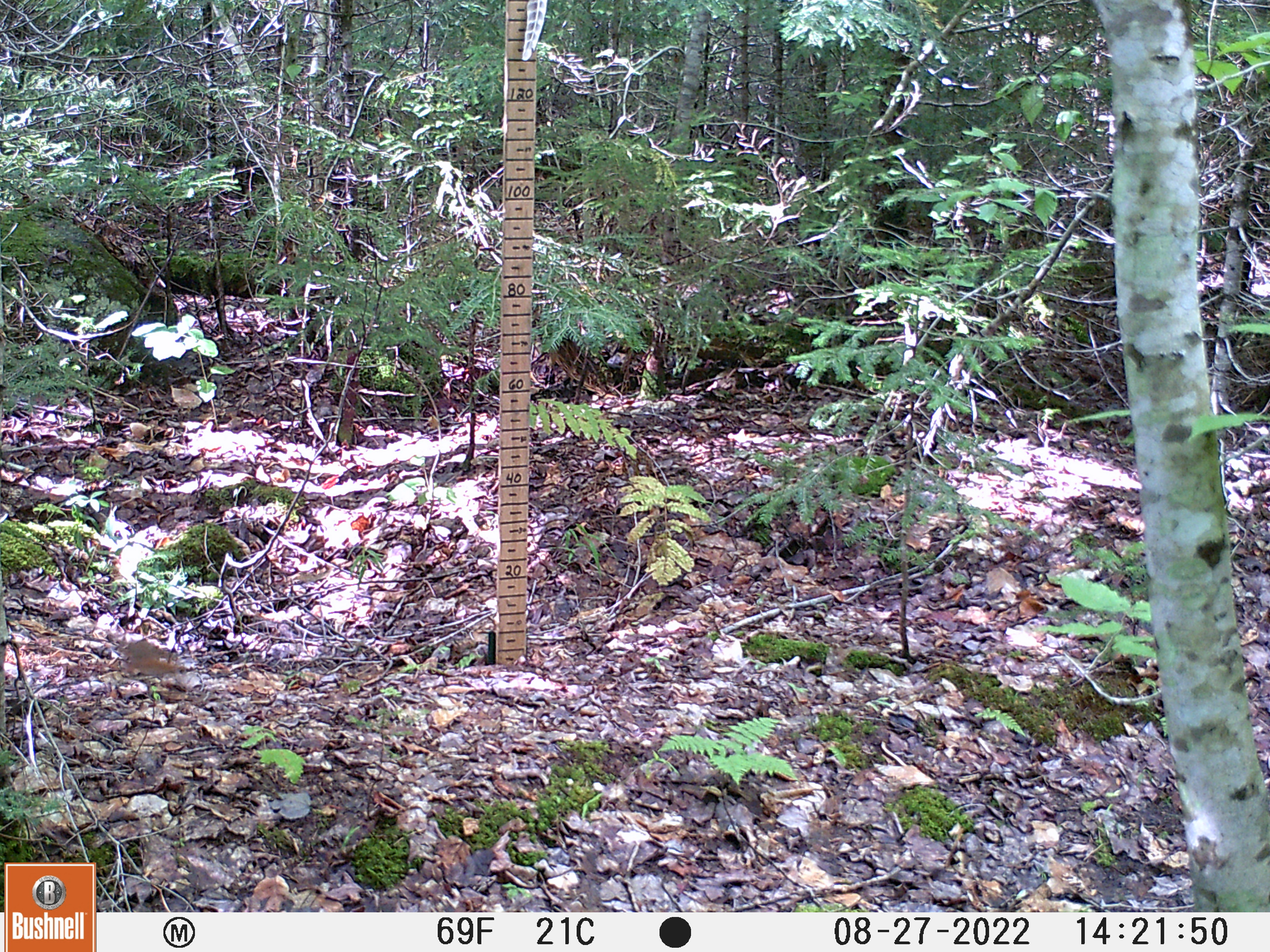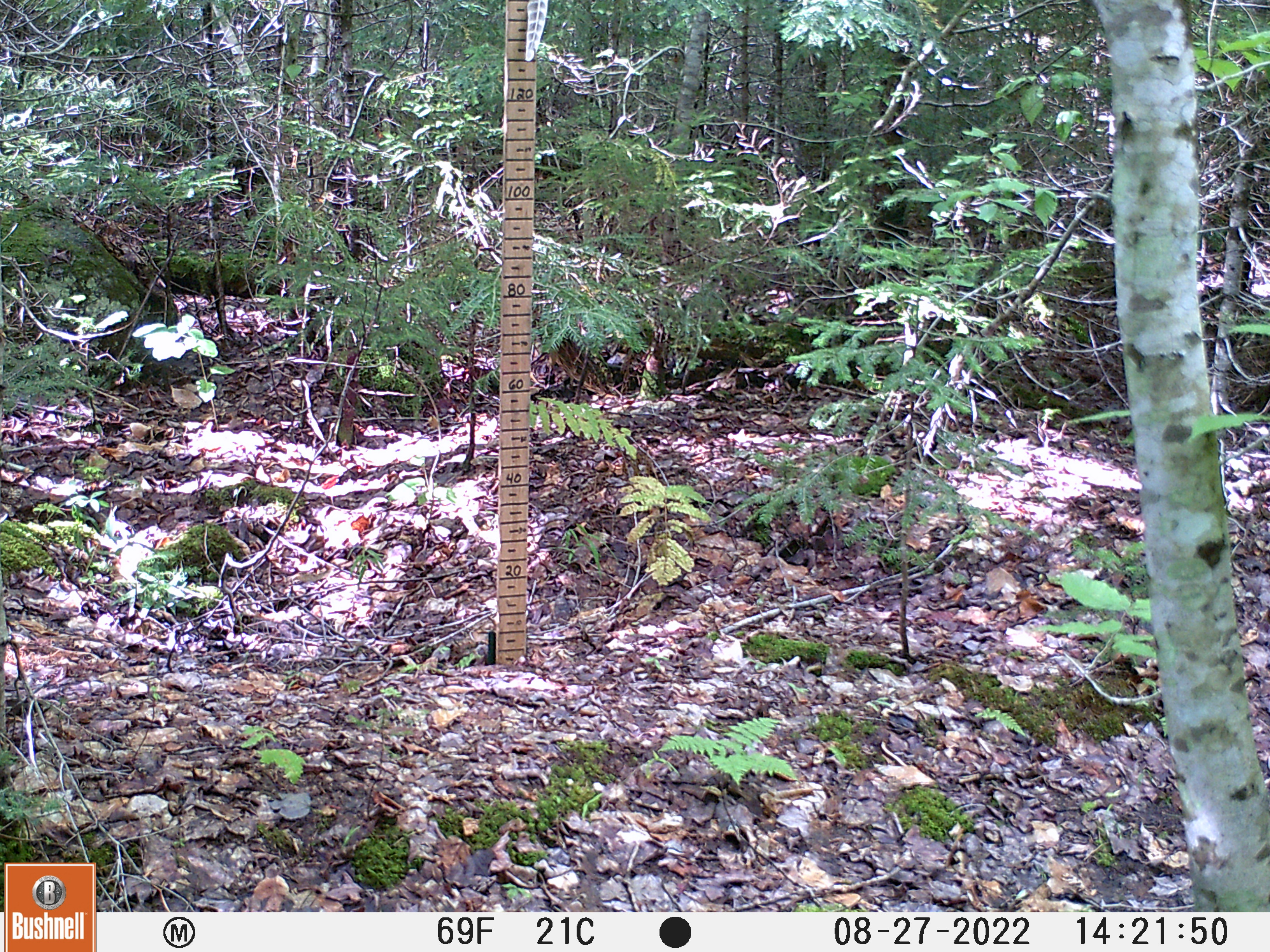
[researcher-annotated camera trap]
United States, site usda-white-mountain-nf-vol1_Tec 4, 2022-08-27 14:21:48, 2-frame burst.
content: unidentified animal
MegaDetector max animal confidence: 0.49